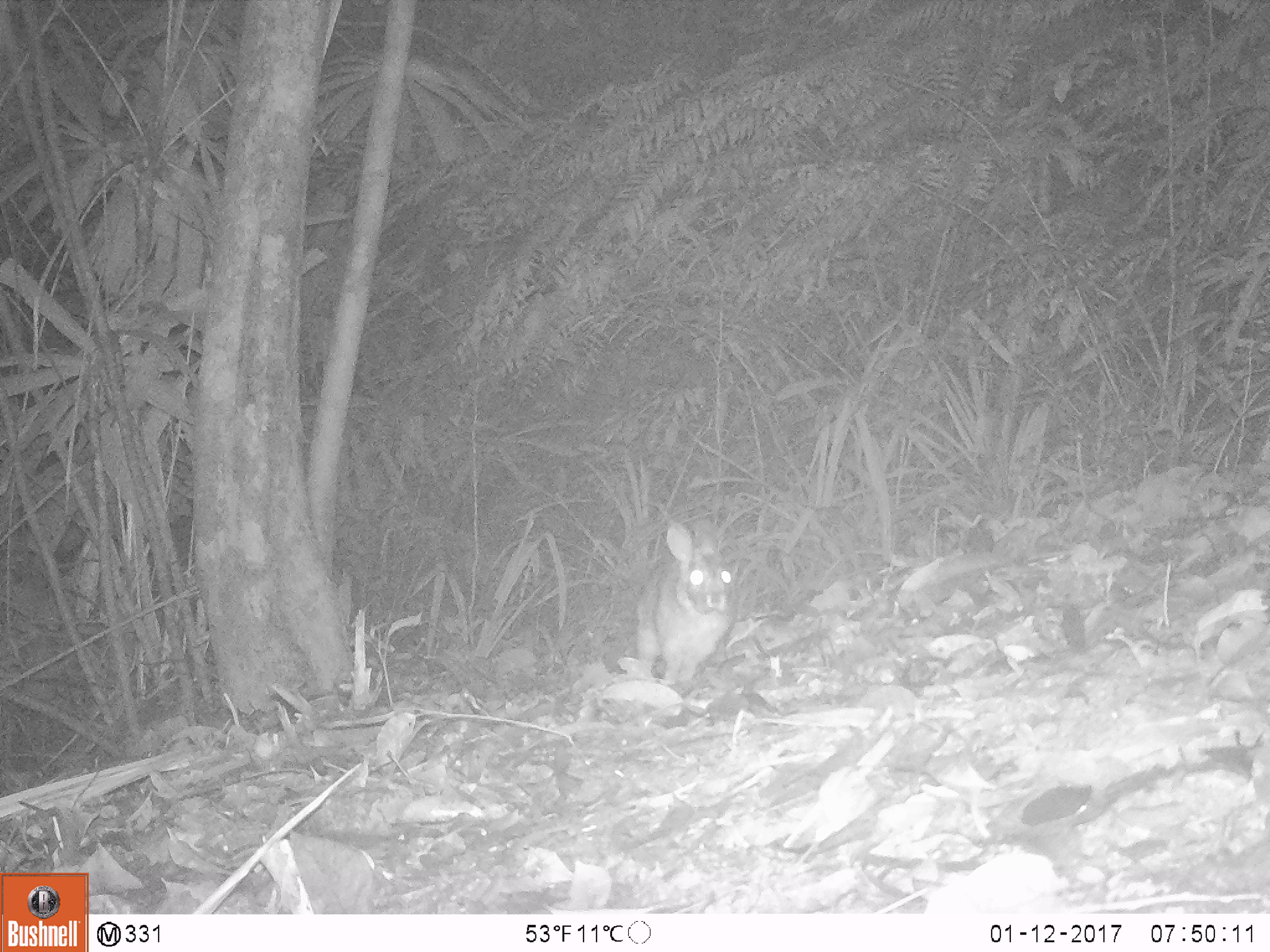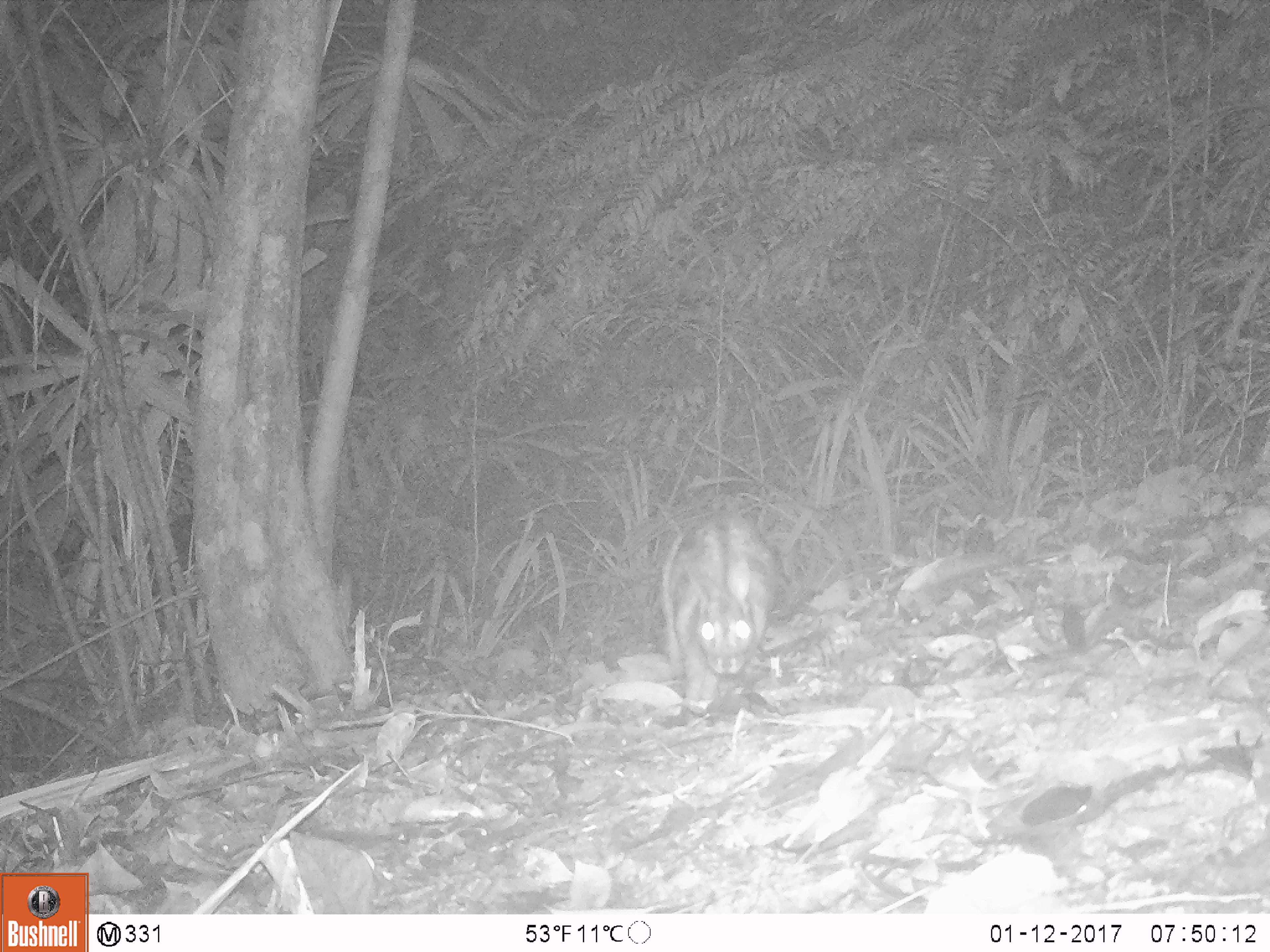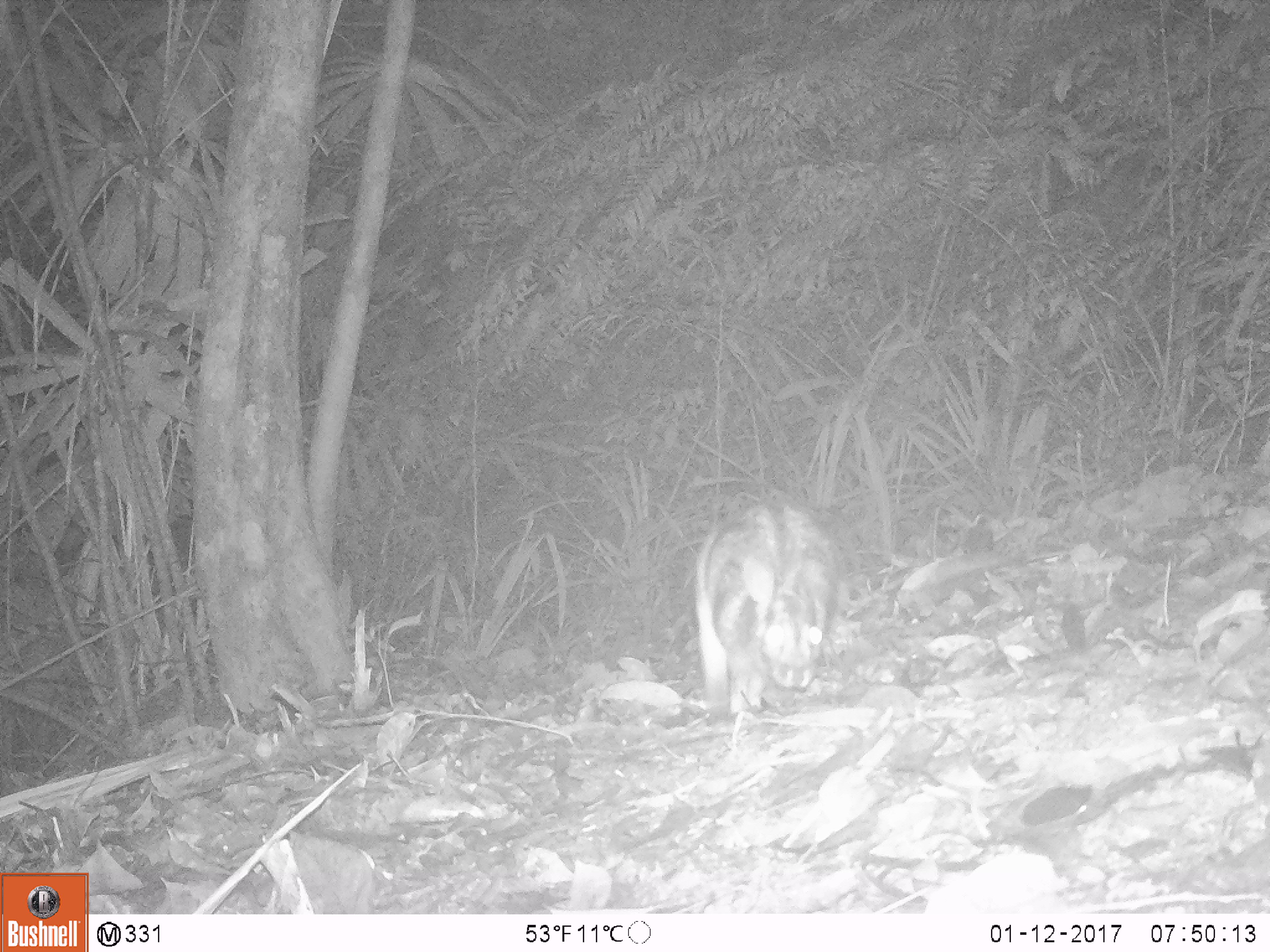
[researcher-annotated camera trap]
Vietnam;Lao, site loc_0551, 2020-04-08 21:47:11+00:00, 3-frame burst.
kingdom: Animalia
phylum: Chordata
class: Mammalia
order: Lagomorpha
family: Leporidae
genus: Nesolagus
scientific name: Nesolagus timminsi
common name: annamite striped rabbit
Annamite striped rabbit (Nesolagus timminsi). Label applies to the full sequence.